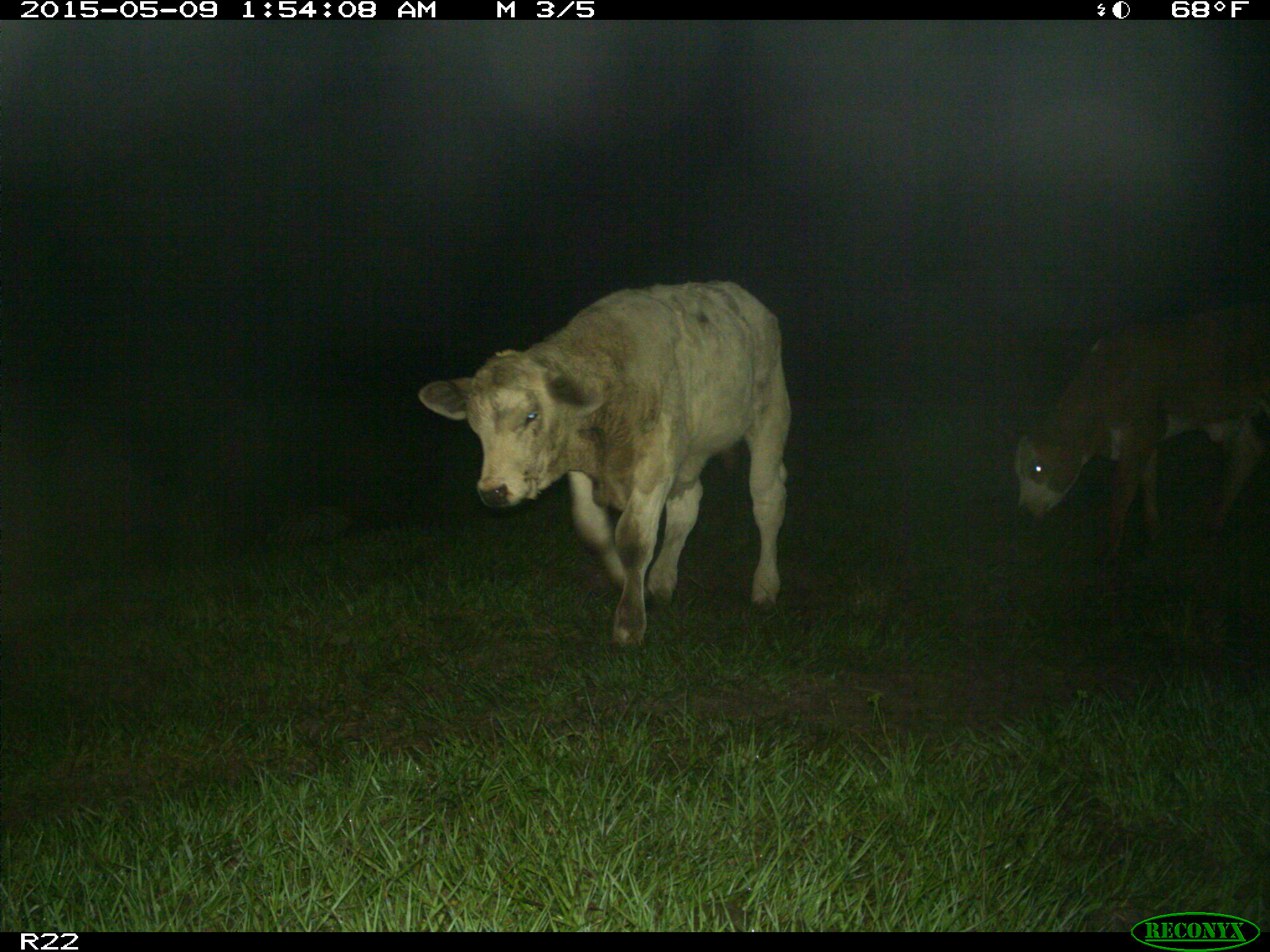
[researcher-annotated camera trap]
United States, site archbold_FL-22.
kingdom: Animalia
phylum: Chordata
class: Mammalia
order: Artiodactyla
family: Bovidae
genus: Bos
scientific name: Bos taurus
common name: domestic cow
Bos taurus (domestic cow).